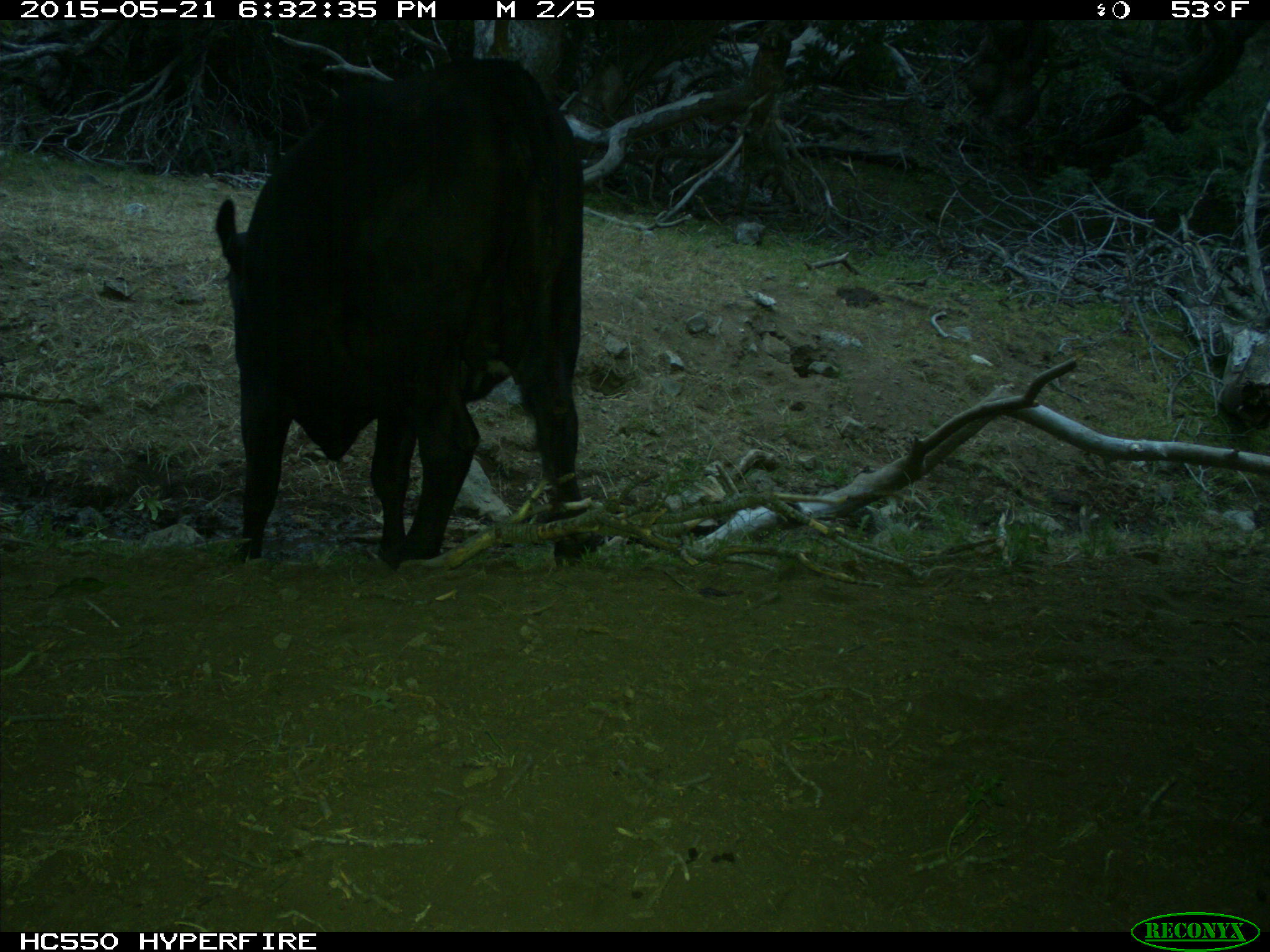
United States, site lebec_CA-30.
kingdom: Animalia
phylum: Chordata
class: Mammalia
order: Artiodactyla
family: Bovidae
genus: Bos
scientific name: Bos taurus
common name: domestic cow